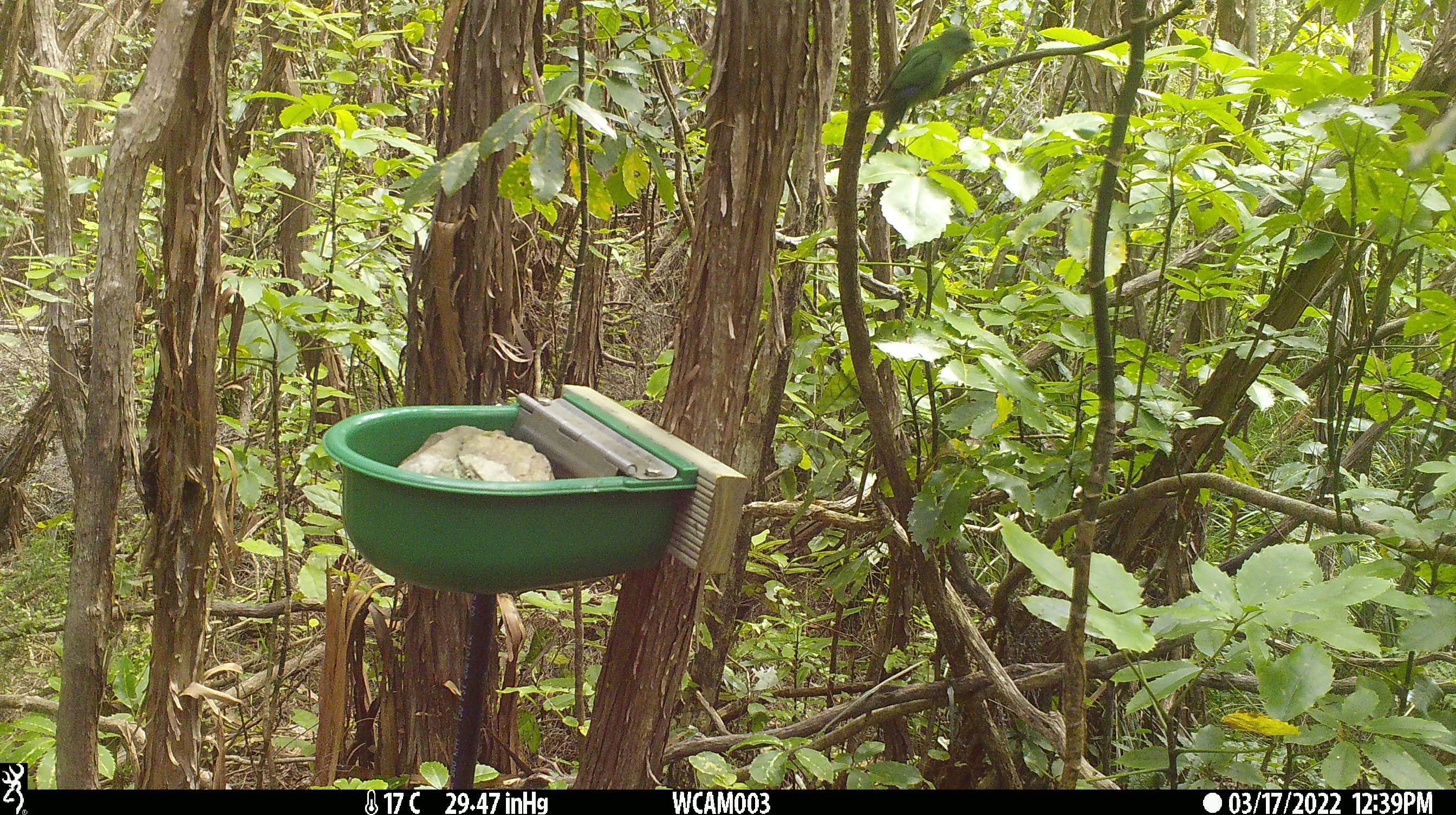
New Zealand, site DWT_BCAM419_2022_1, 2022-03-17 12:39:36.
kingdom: Animalia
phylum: Chordata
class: Aves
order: Psittaciformes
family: Psittaculidae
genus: Cyanoramphus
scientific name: Cyanoramphus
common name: parakeet